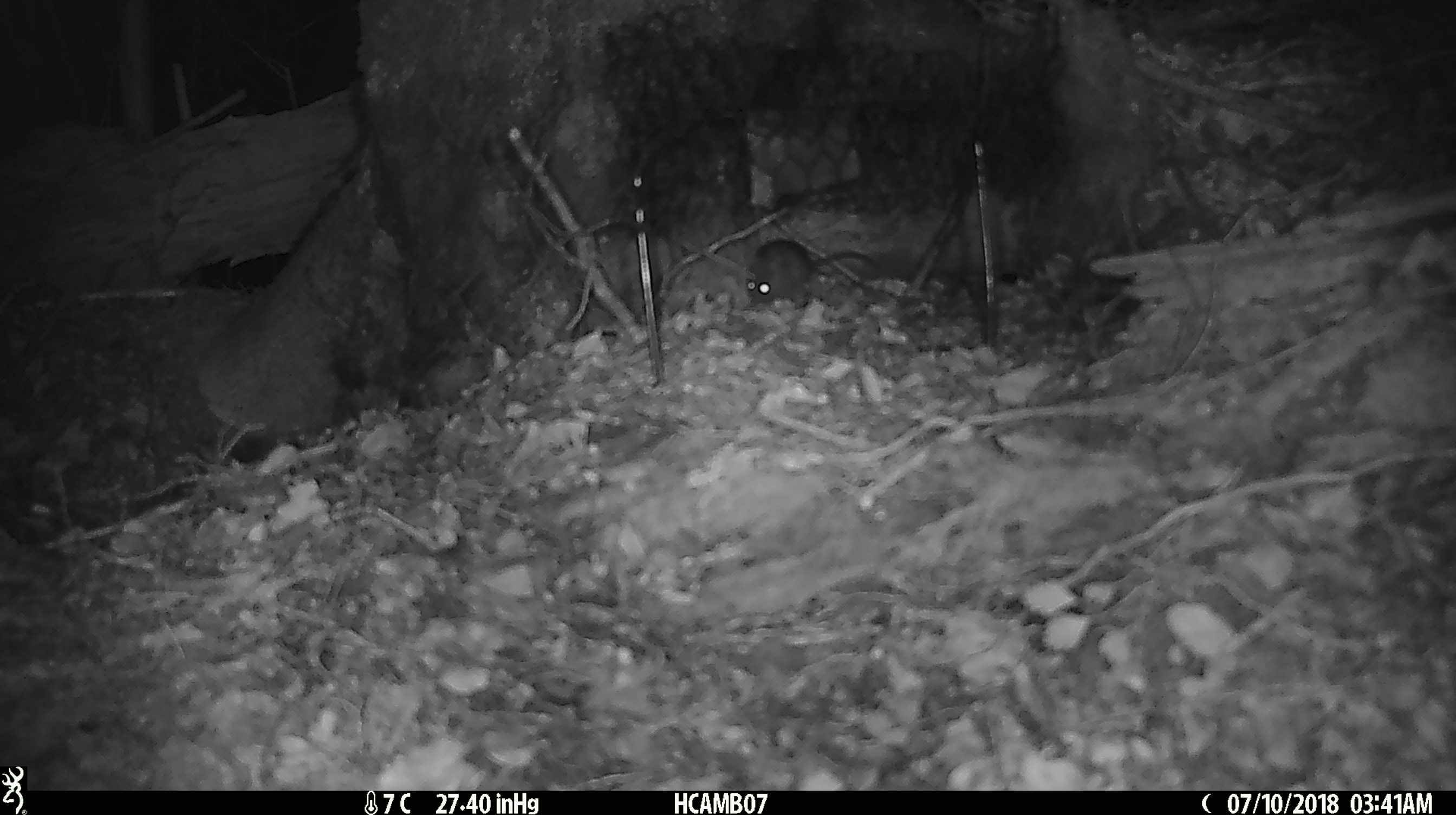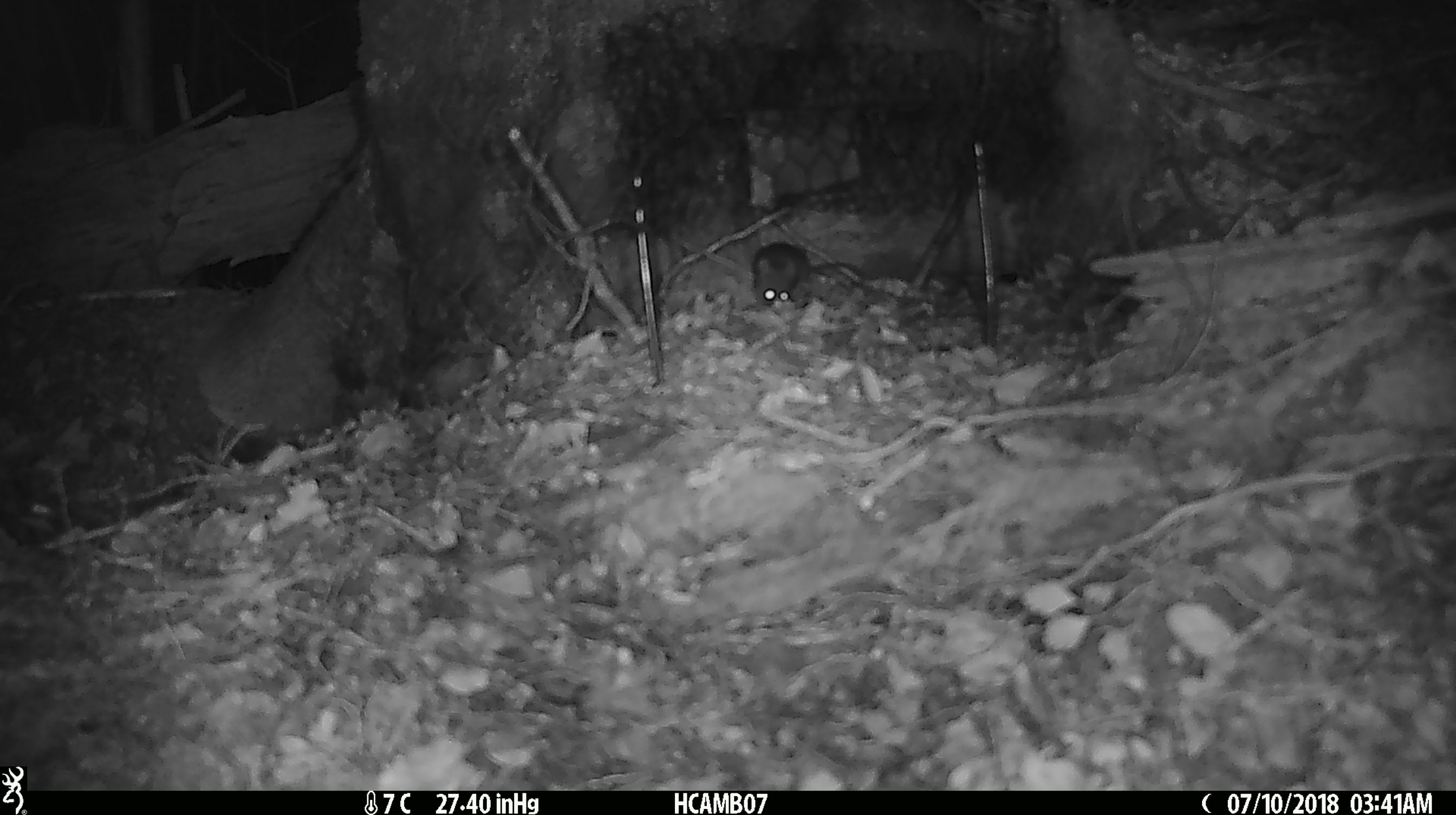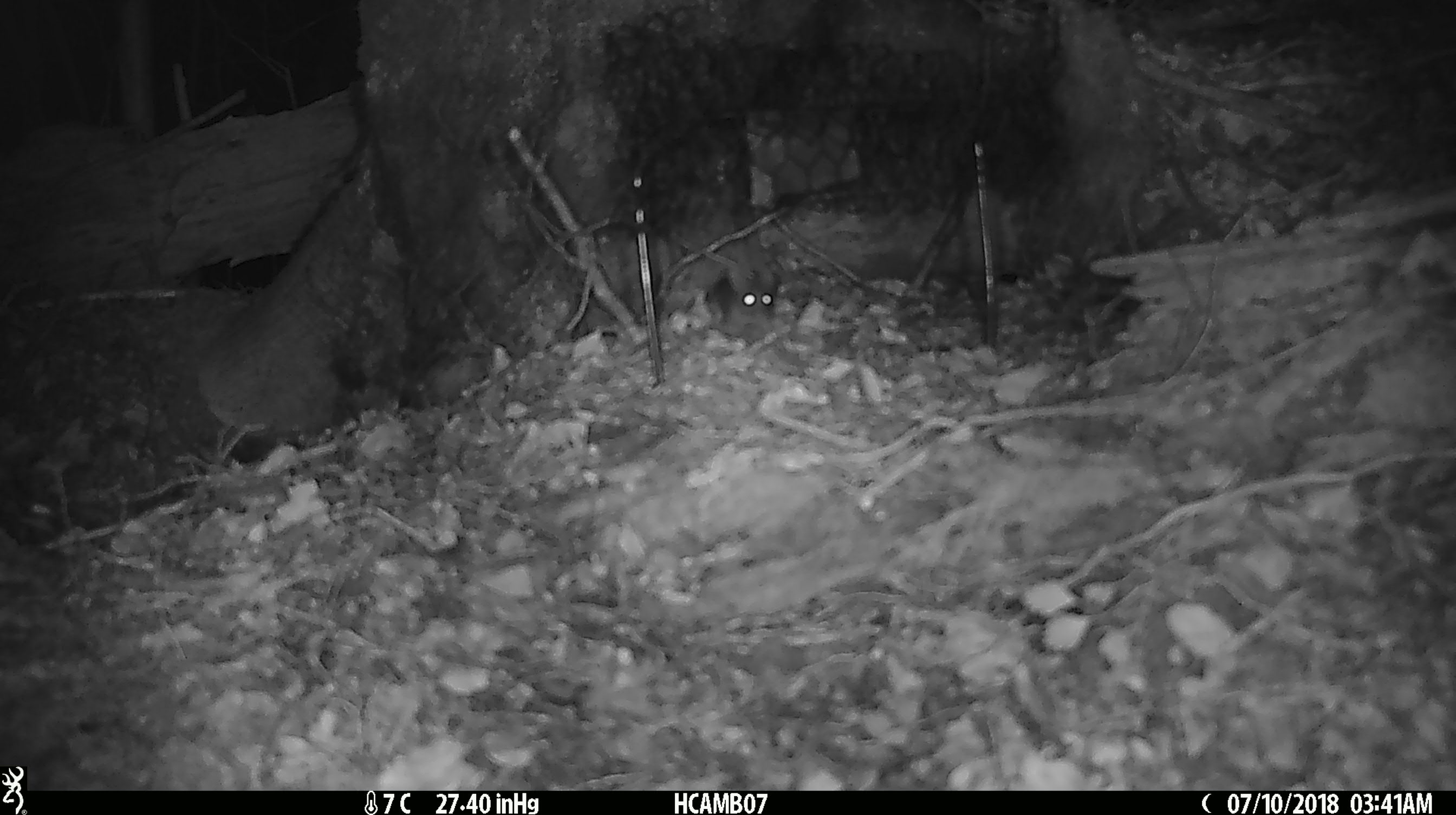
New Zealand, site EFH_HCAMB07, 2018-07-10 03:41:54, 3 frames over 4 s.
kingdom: Animalia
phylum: Chordata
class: Mammalia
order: Rodentia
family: Muridae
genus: Mus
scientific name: Mus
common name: mouse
Mouse (Mus).